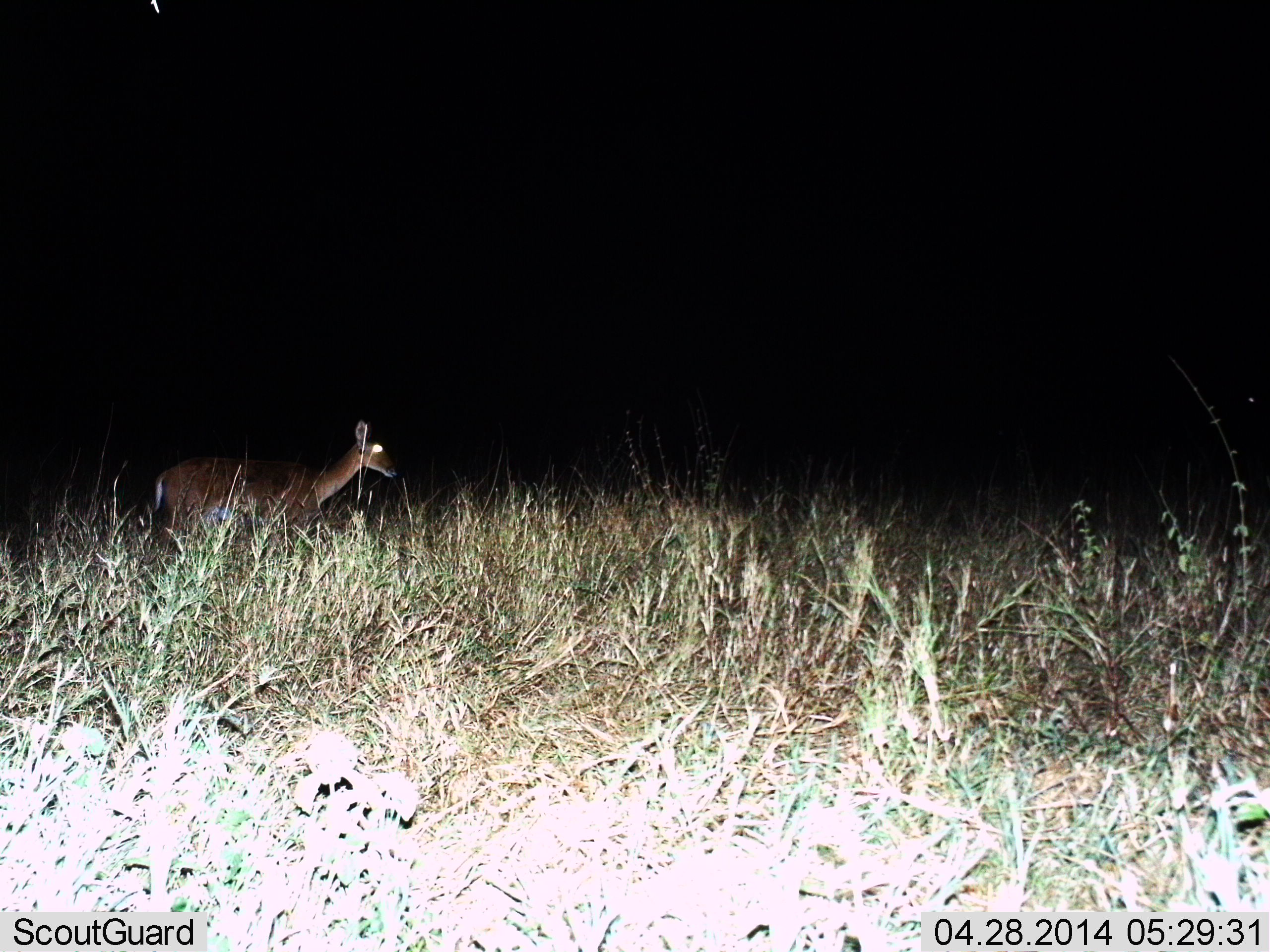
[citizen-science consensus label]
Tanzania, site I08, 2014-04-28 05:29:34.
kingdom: Animalia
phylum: Chordata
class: Mammalia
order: Artiodactyla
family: Bovidae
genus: Redunca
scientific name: Redunca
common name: reedbuck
Reedbuck (Redunca), count 1. Behavior (volunteer vote fractions): standing 50%, resting 0%, moving 50%, interacting 0%. Young present (vote fraction): 0%. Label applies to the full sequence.